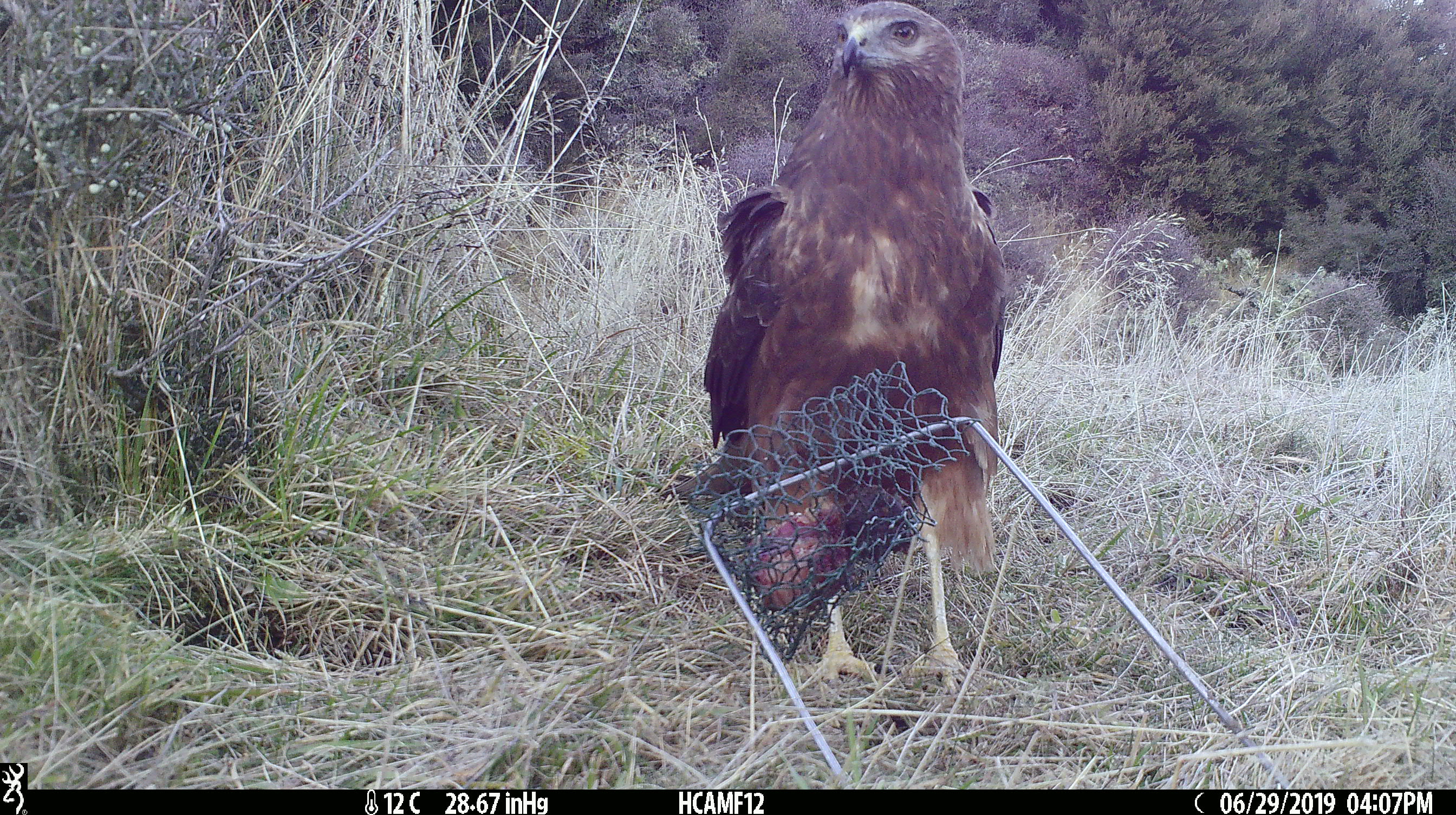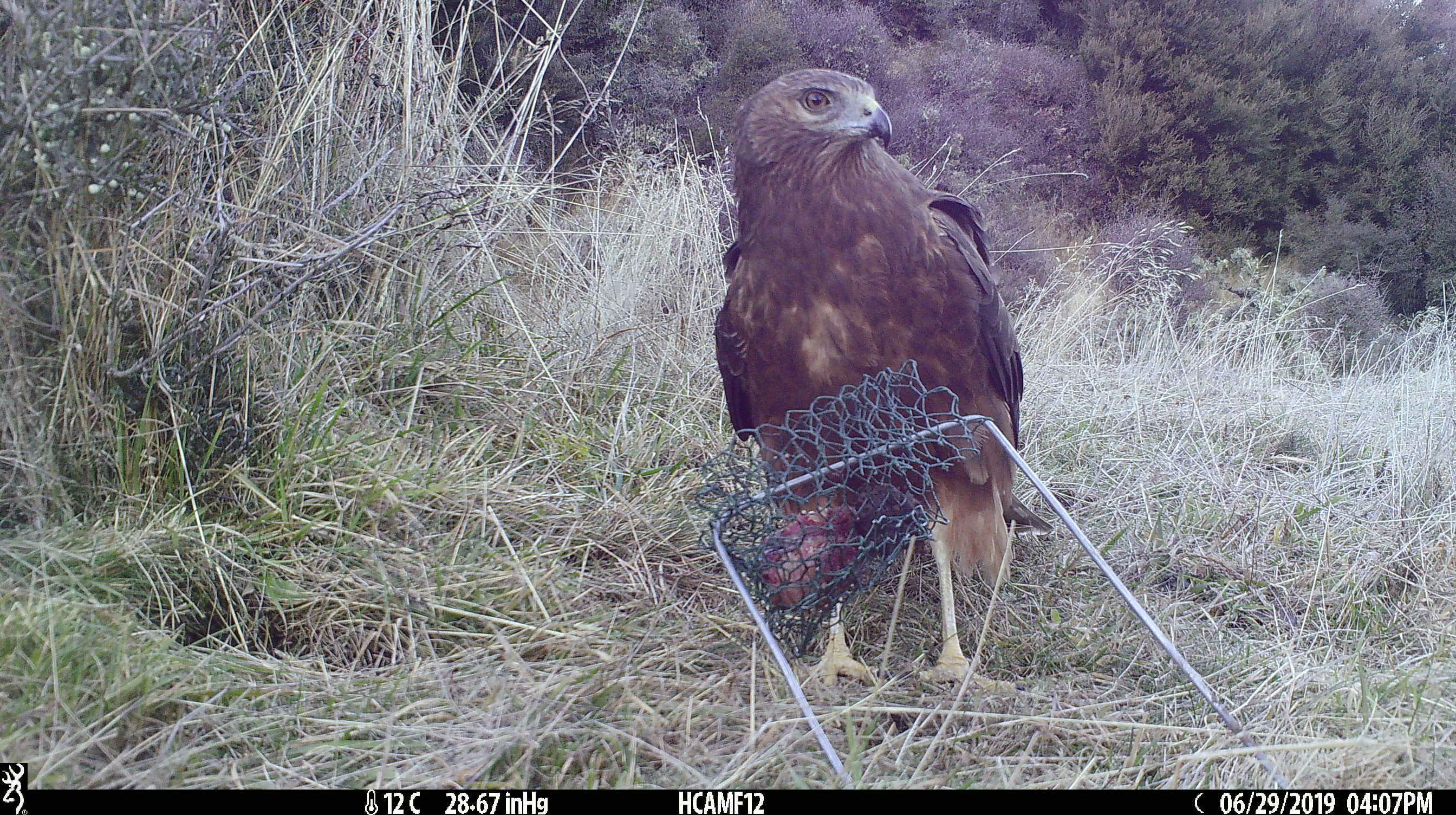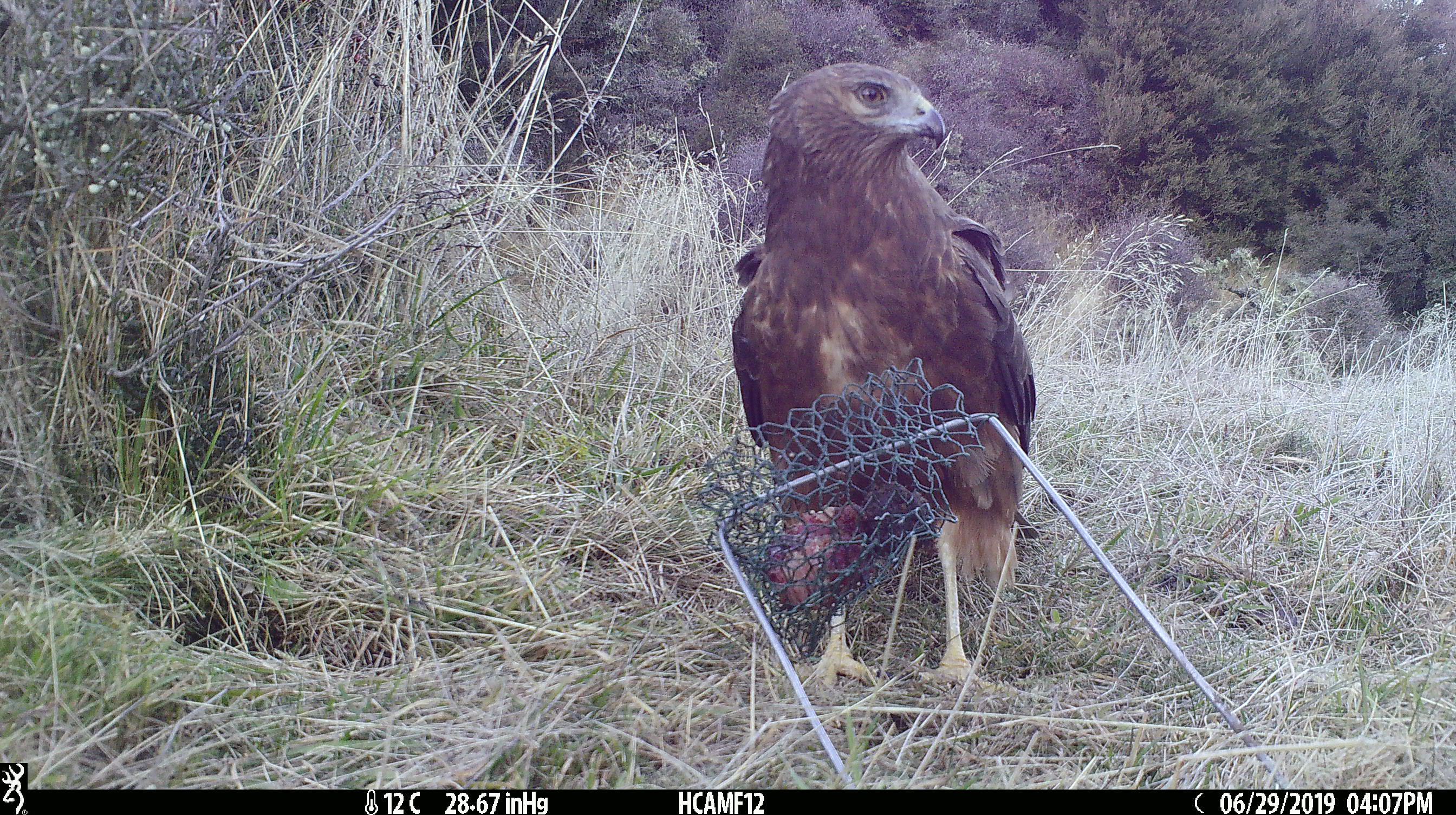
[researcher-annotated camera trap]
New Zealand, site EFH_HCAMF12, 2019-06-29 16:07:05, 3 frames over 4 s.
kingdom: Animalia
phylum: Chordata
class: Aves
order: Accipitriformes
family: Accipitridae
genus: Circus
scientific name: Circus approximans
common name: swamp harrier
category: harrier